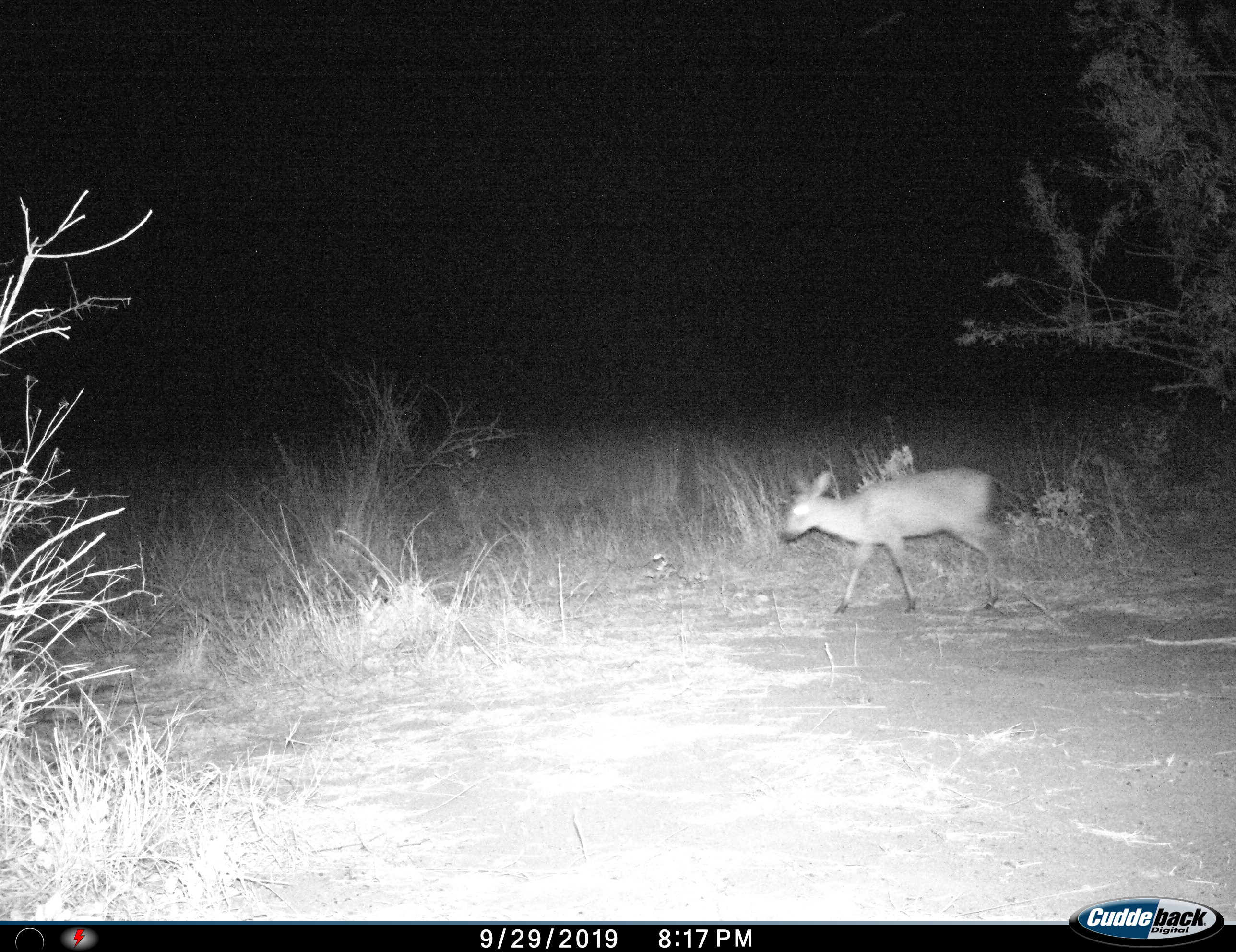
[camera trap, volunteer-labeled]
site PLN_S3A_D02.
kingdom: Animalia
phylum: Chordata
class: Mammalia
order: Artiodactyla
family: Bovidae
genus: Sylvicapra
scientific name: Sylvicapra grimmia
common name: common duiker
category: duikercommongrey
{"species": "duikercommongrey (common duiker) (Sylvicapra grimmia)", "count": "1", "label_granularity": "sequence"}